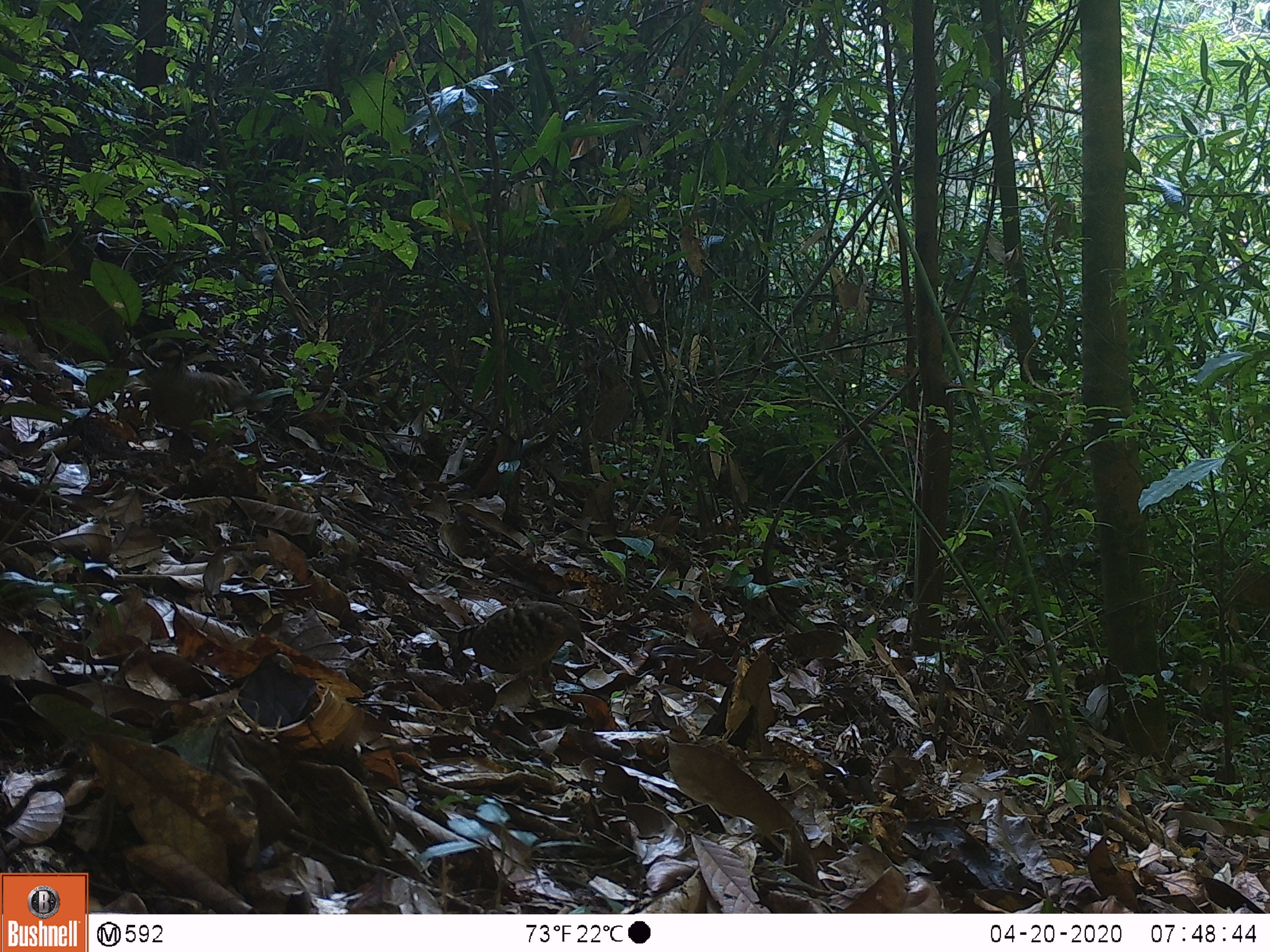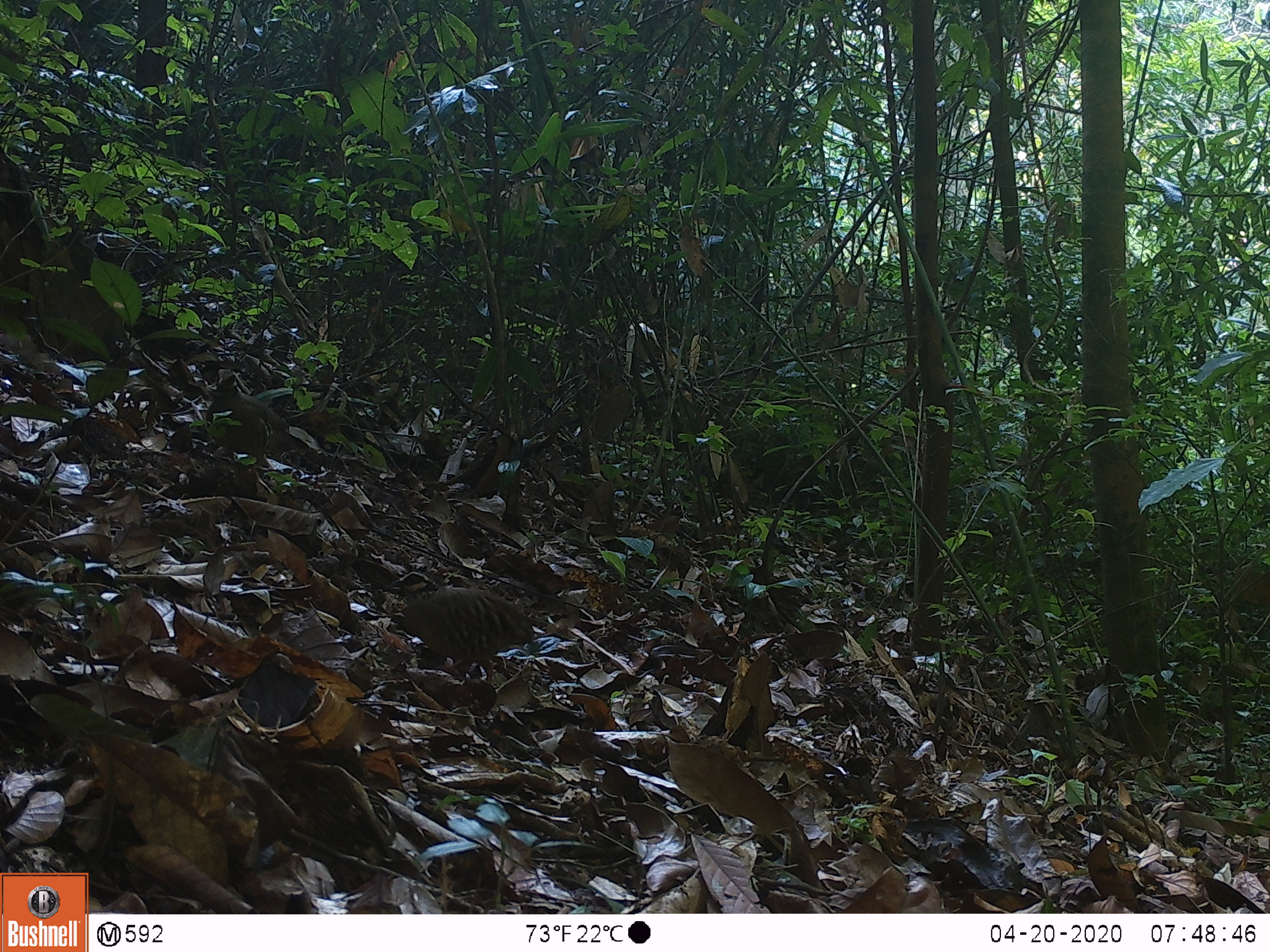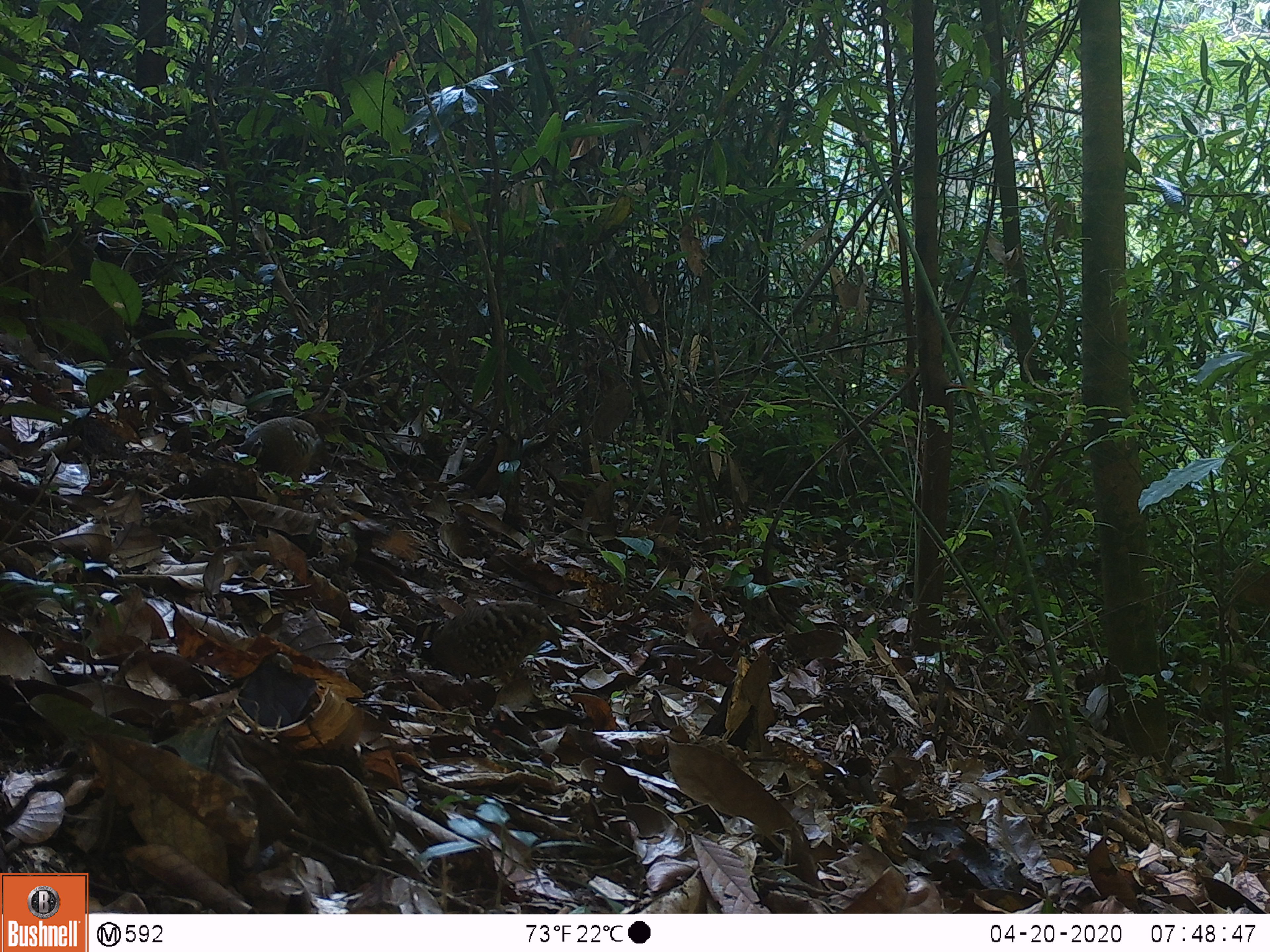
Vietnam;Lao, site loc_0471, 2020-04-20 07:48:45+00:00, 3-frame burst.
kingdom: Animalia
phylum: Chordata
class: Aves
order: Galliformes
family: Phasianidae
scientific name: Phasianidae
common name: partridge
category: unidentified partridge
Unidentified partridge (partridge) (Phasianidae). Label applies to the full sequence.